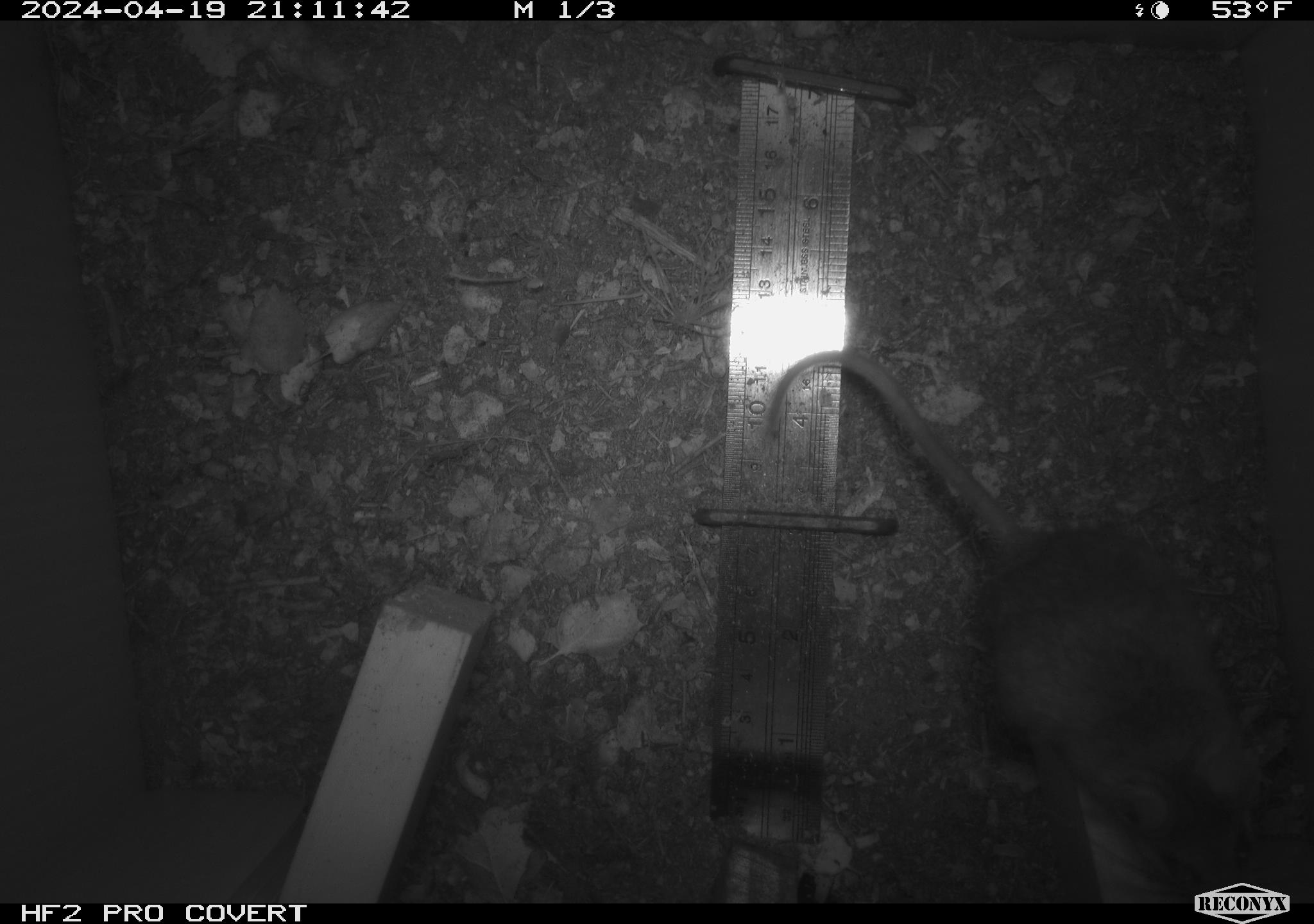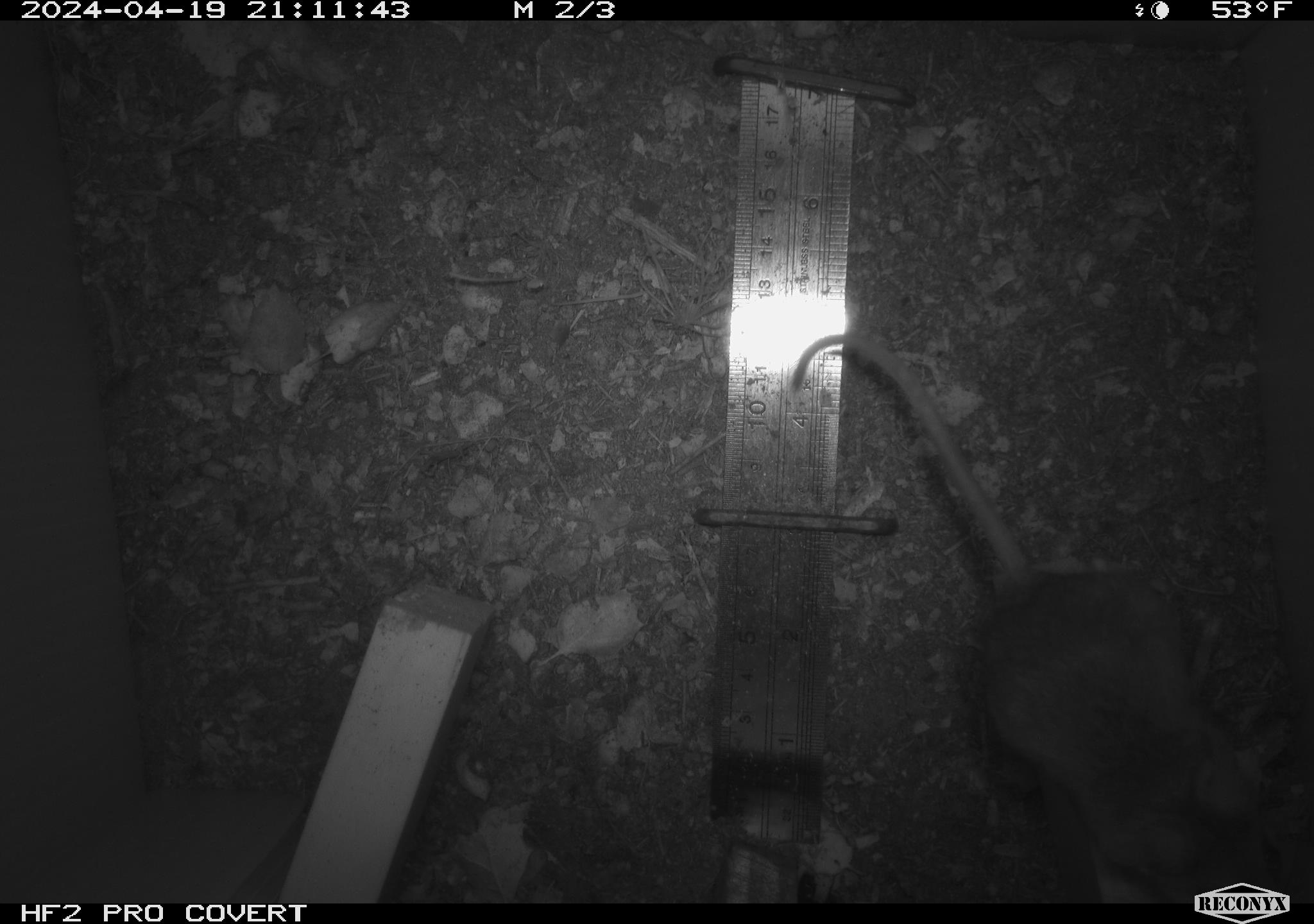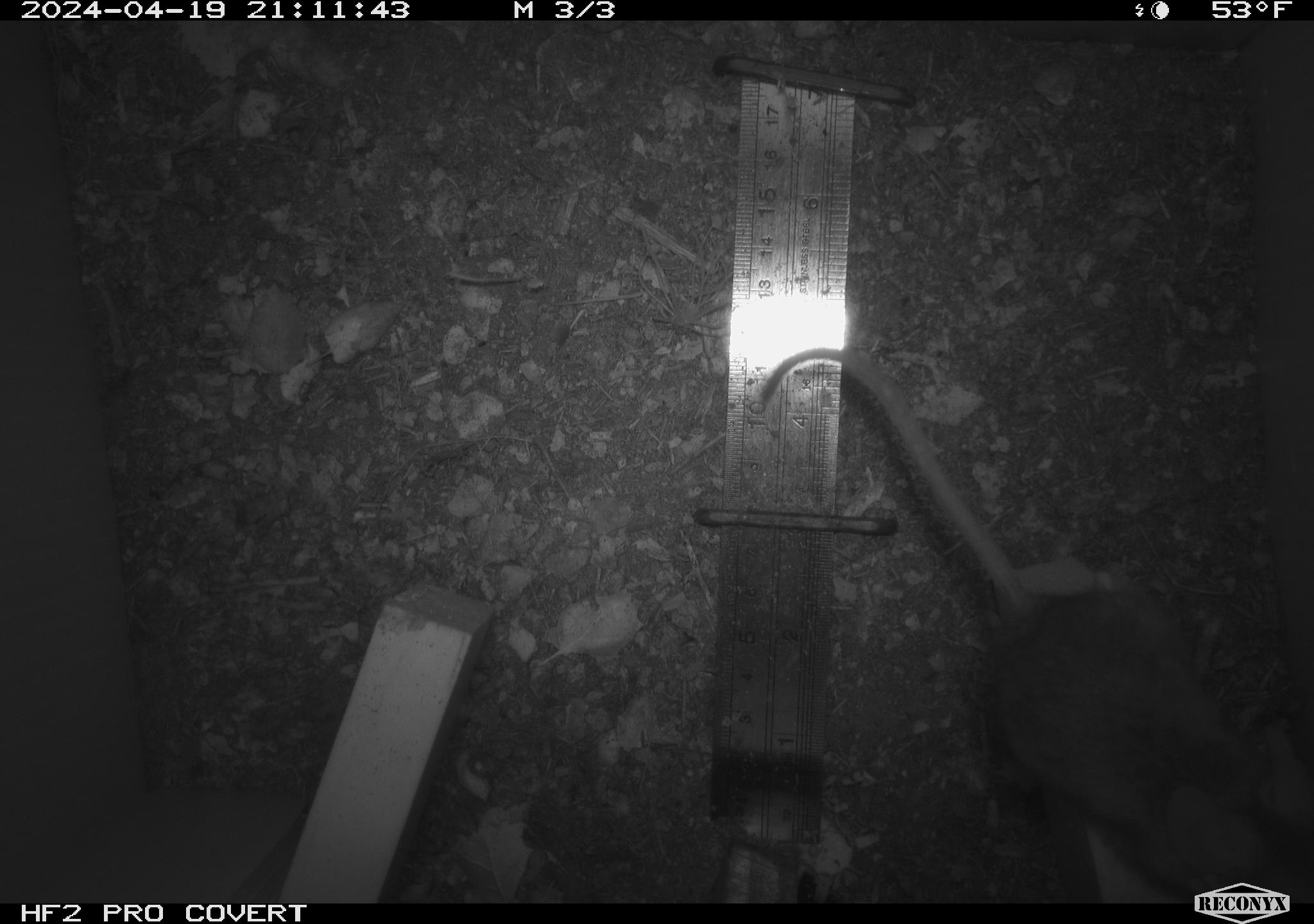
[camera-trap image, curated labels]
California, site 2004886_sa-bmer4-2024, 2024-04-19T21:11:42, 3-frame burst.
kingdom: Animalia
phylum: Chordata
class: Mammalia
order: Rodentia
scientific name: Rodentia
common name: mouse species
Mouse species (Rodentia).